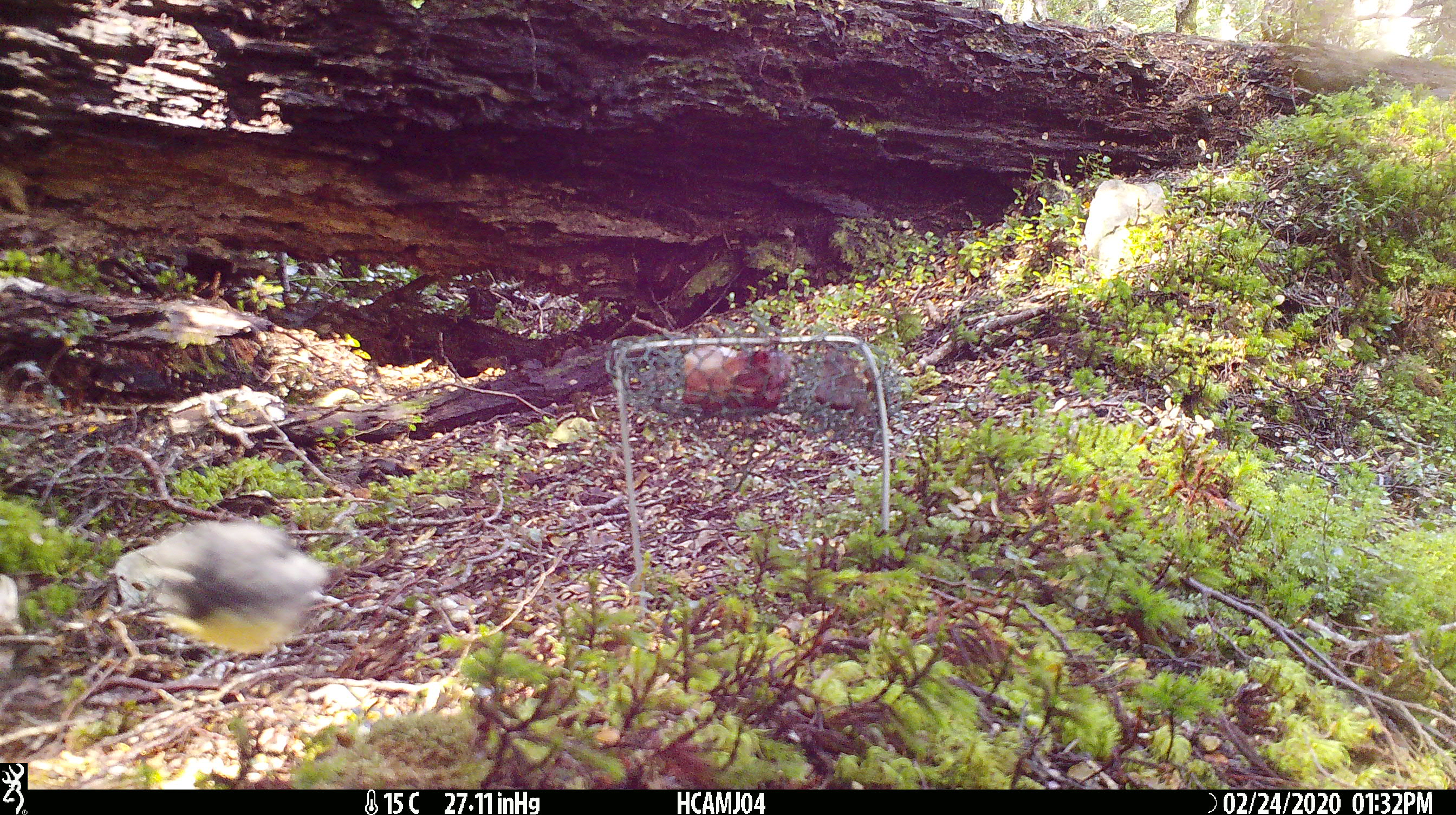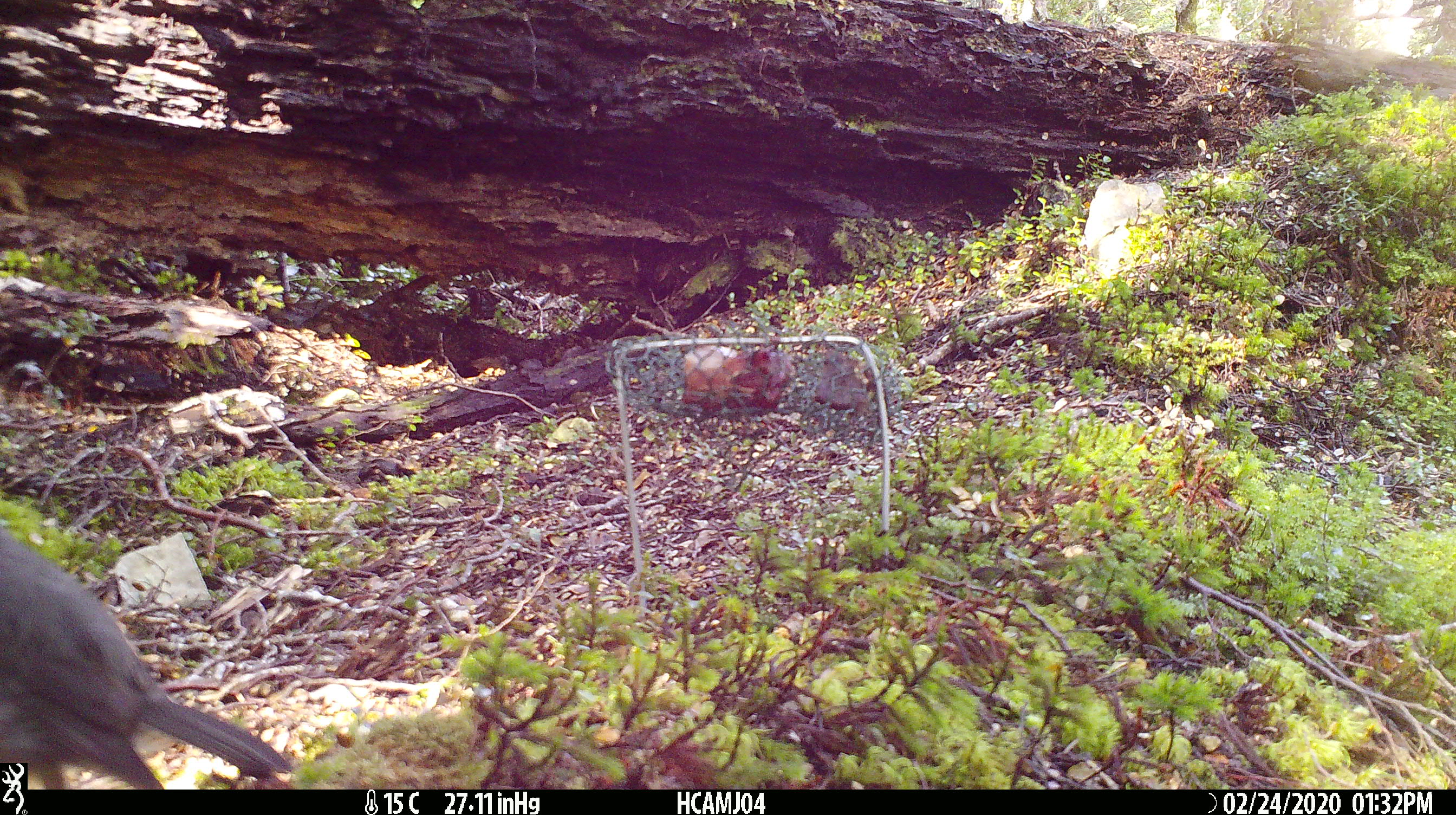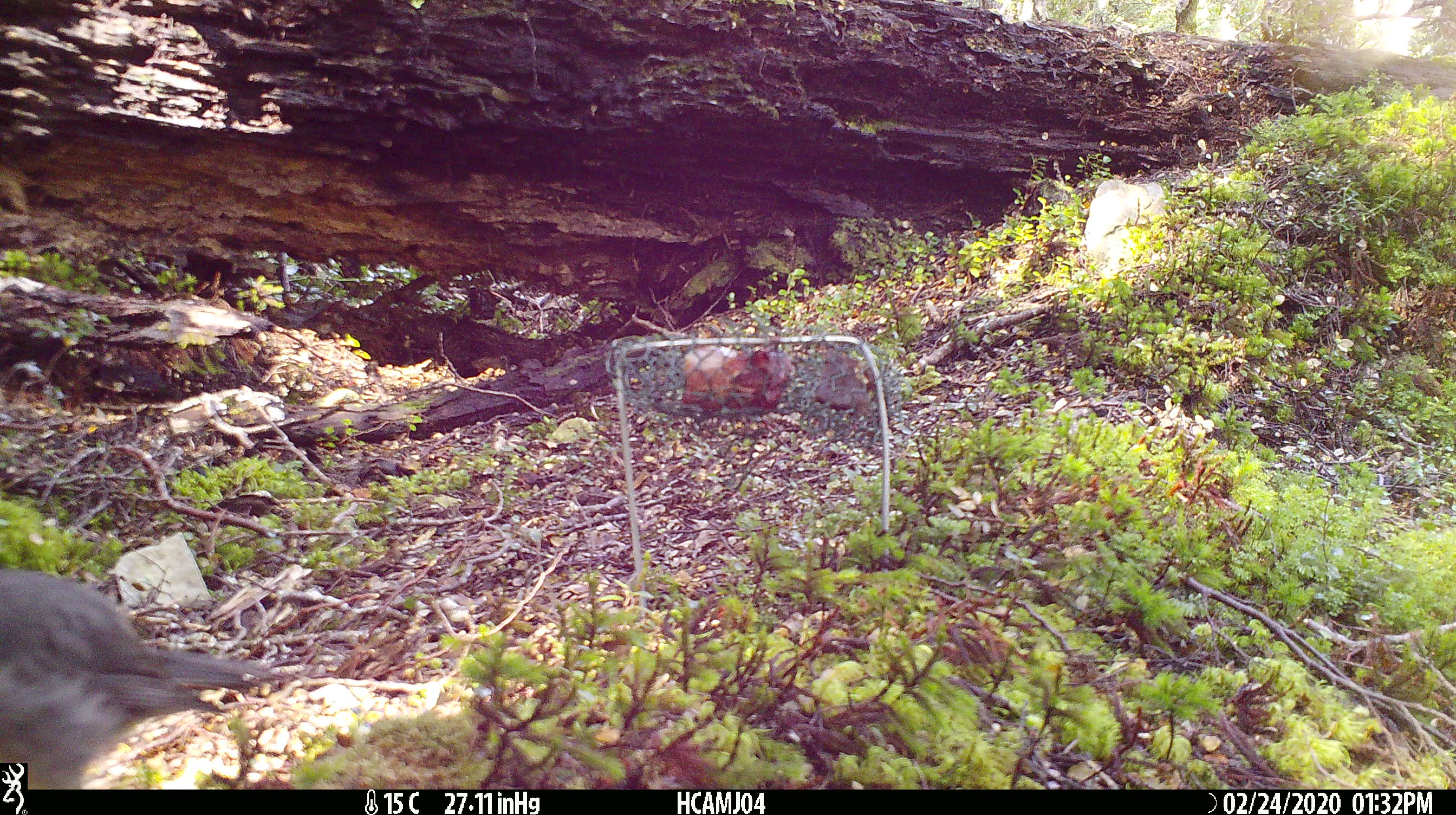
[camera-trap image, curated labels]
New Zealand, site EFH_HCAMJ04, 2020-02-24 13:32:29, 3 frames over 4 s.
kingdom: Animalia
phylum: Chordata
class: Aves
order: Passeriformes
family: Petroicidae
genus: Petroica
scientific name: Petroica australis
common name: new zealand robin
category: robin